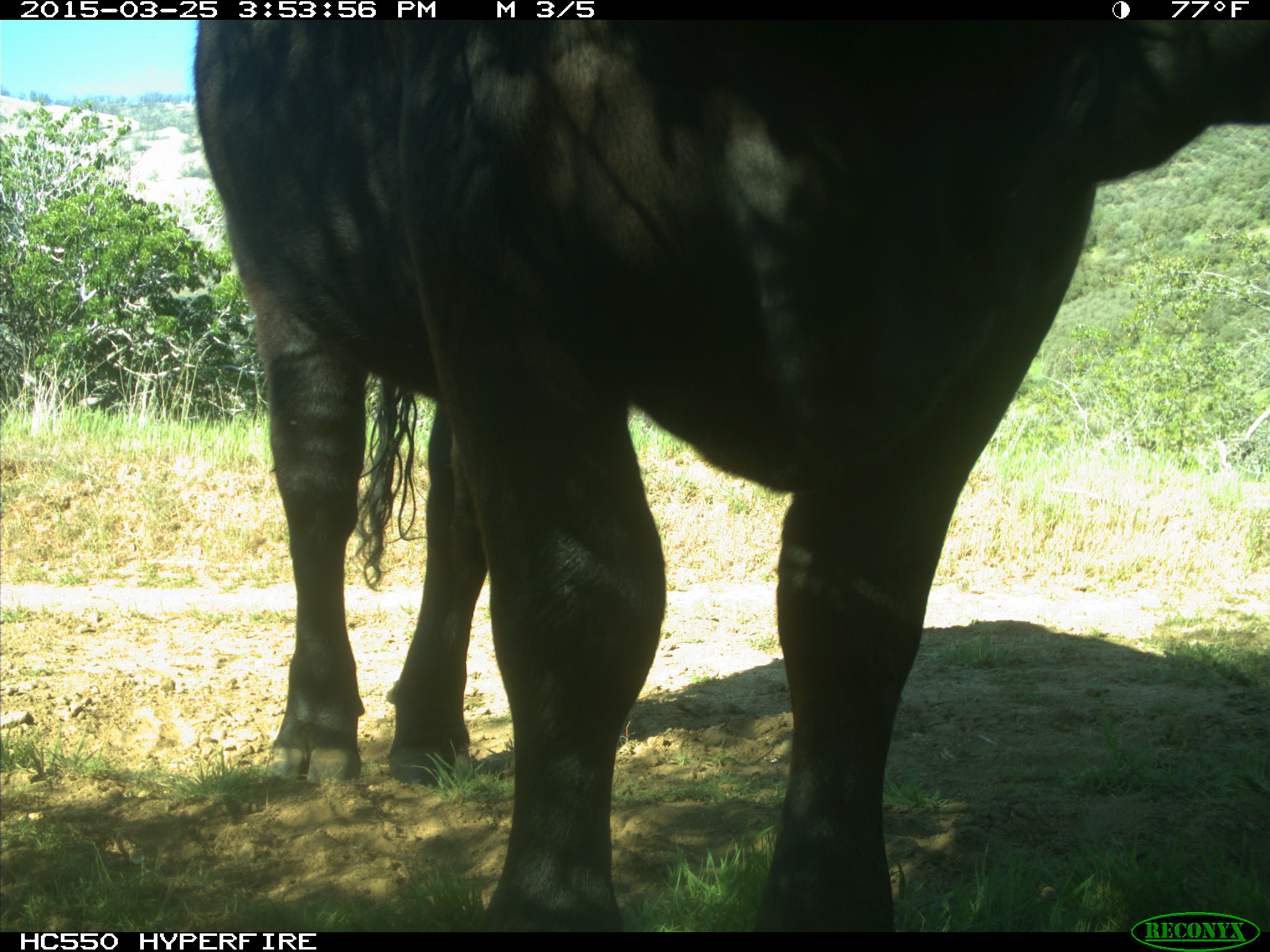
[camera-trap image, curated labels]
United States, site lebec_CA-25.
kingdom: Animalia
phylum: Chordata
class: Mammalia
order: Artiodactyla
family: Bovidae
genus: Bos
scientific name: Bos taurus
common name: domestic cow